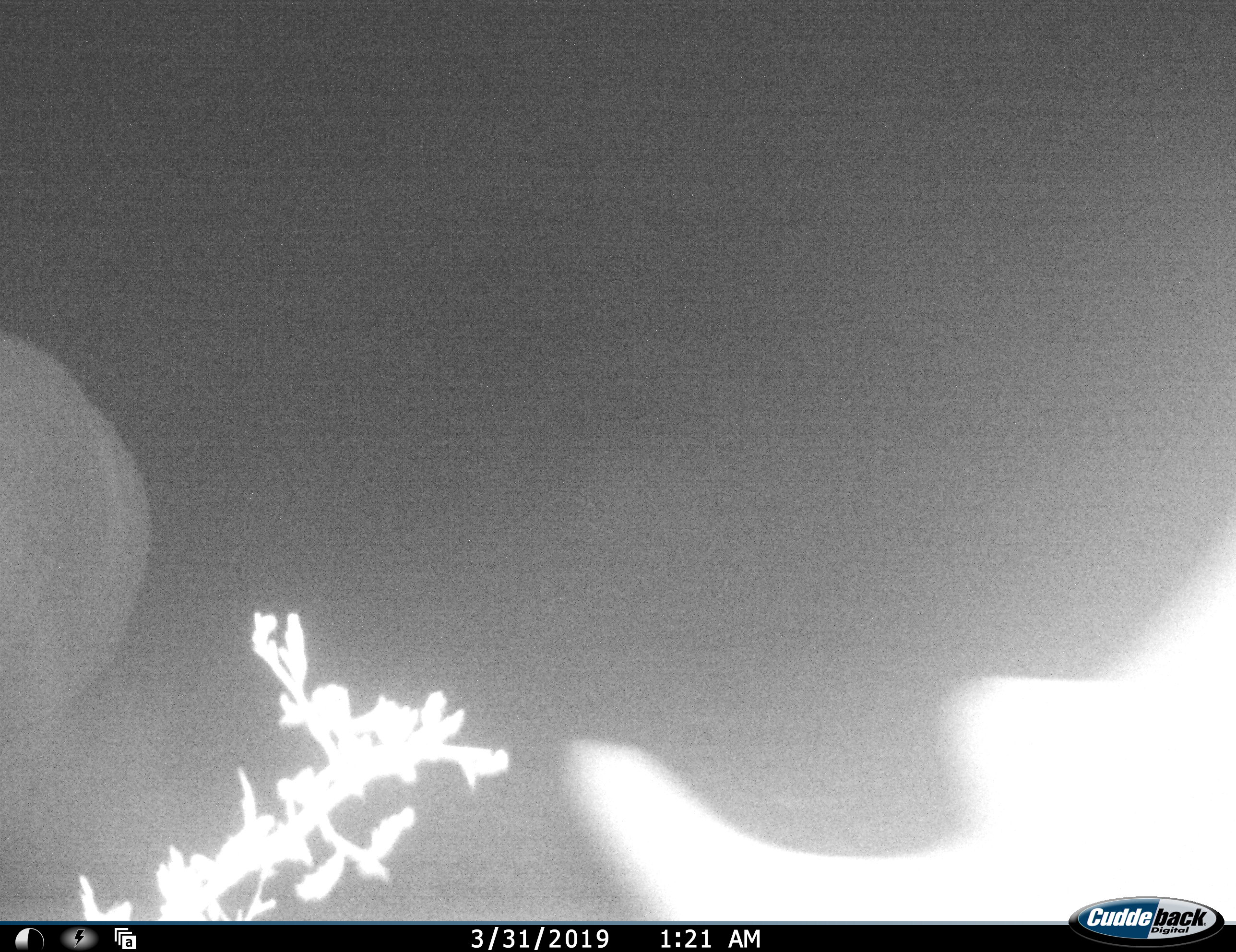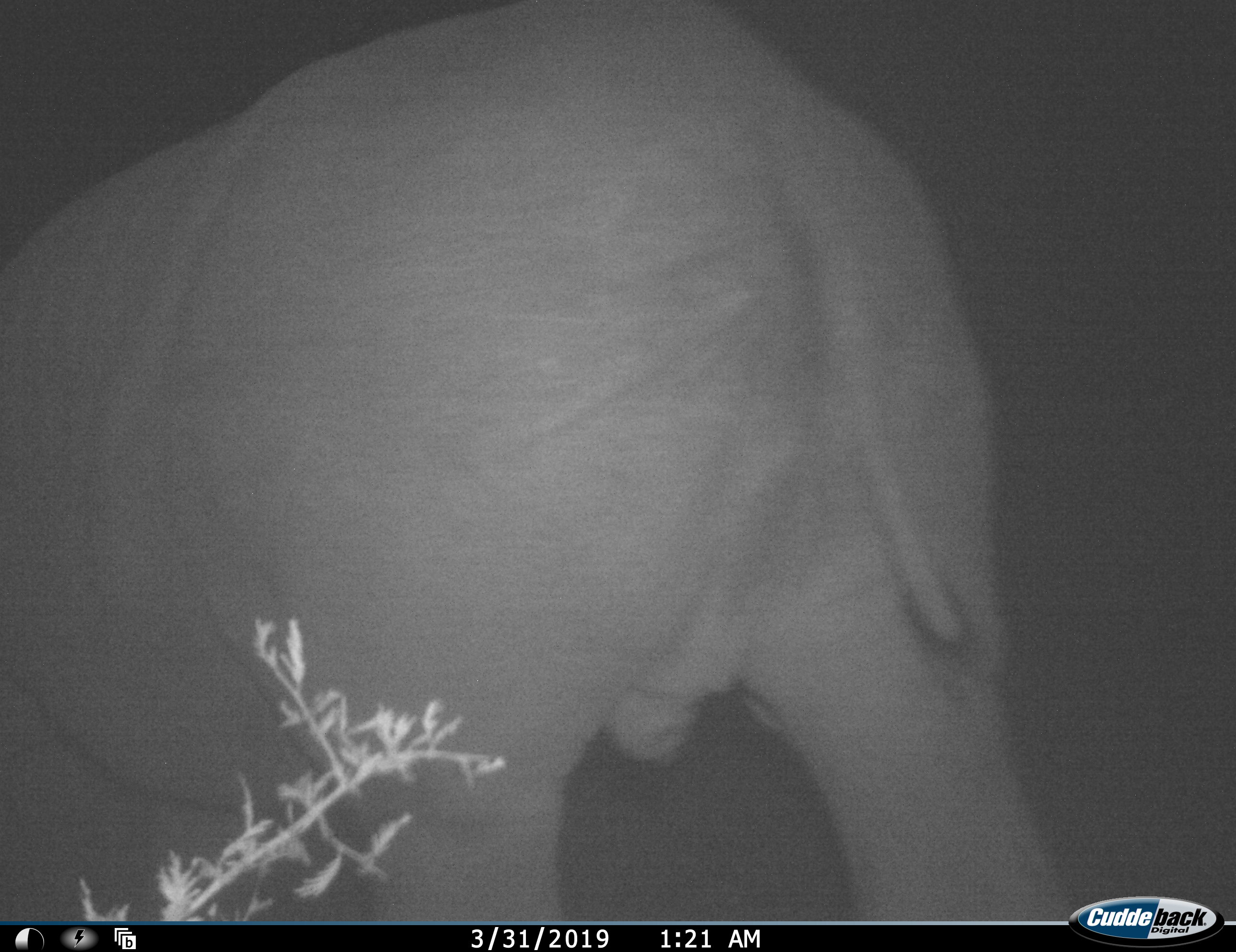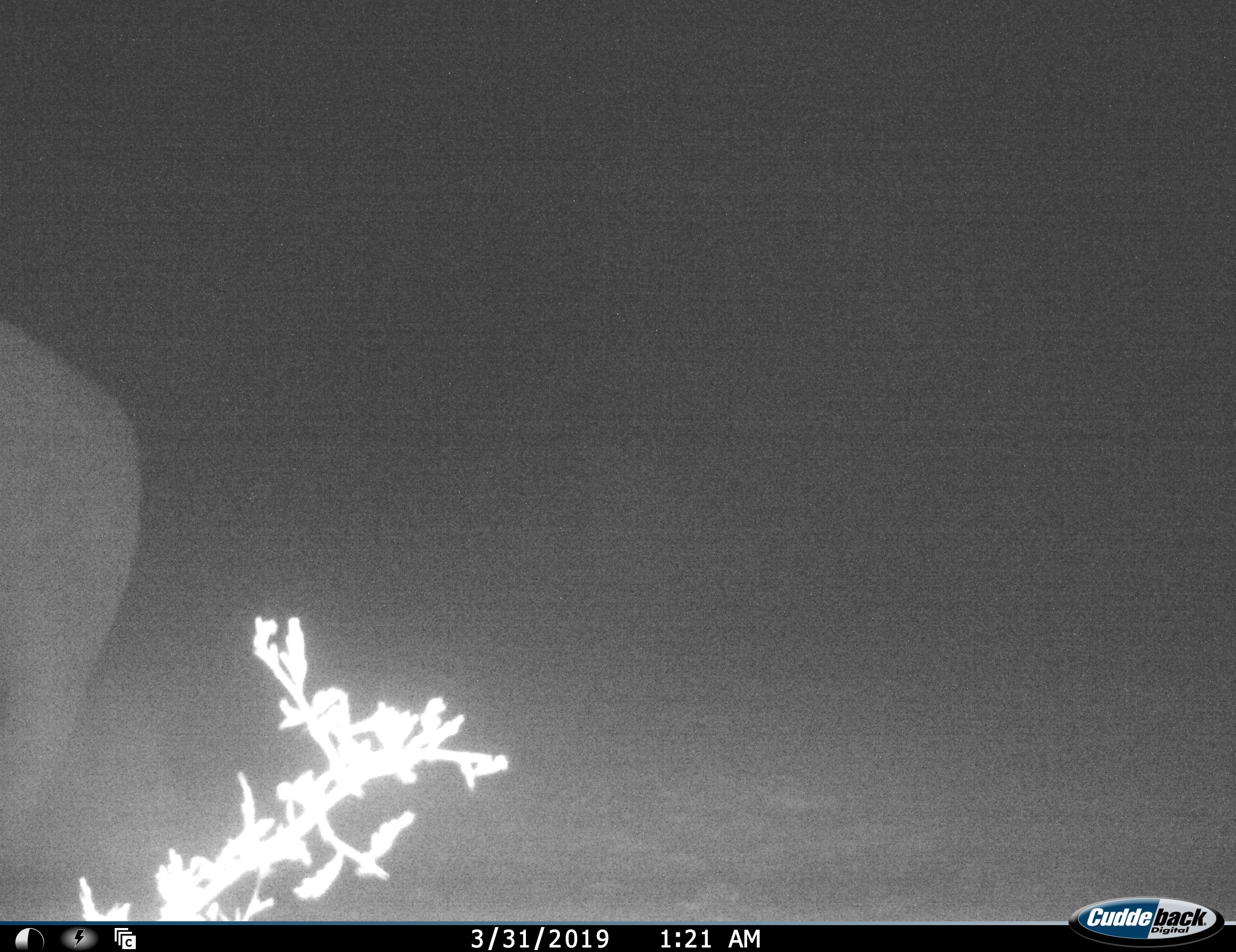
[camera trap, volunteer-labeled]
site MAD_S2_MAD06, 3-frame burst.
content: unidentified animal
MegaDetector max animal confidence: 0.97